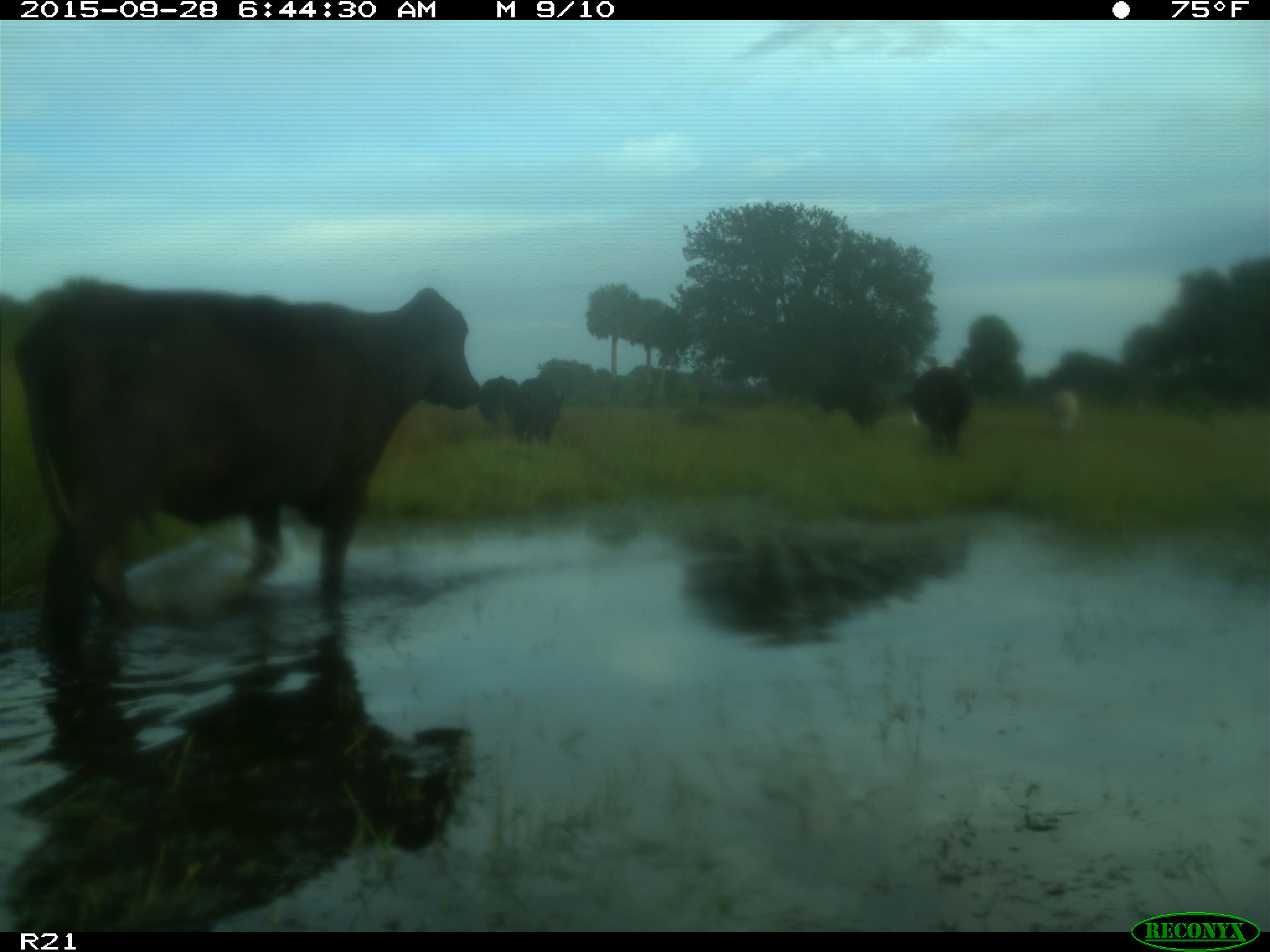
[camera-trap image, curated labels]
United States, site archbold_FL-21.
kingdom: Animalia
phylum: Chordata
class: Mammalia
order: Artiodactyla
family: Bovidae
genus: Bos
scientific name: Bos taurus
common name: domestic cow